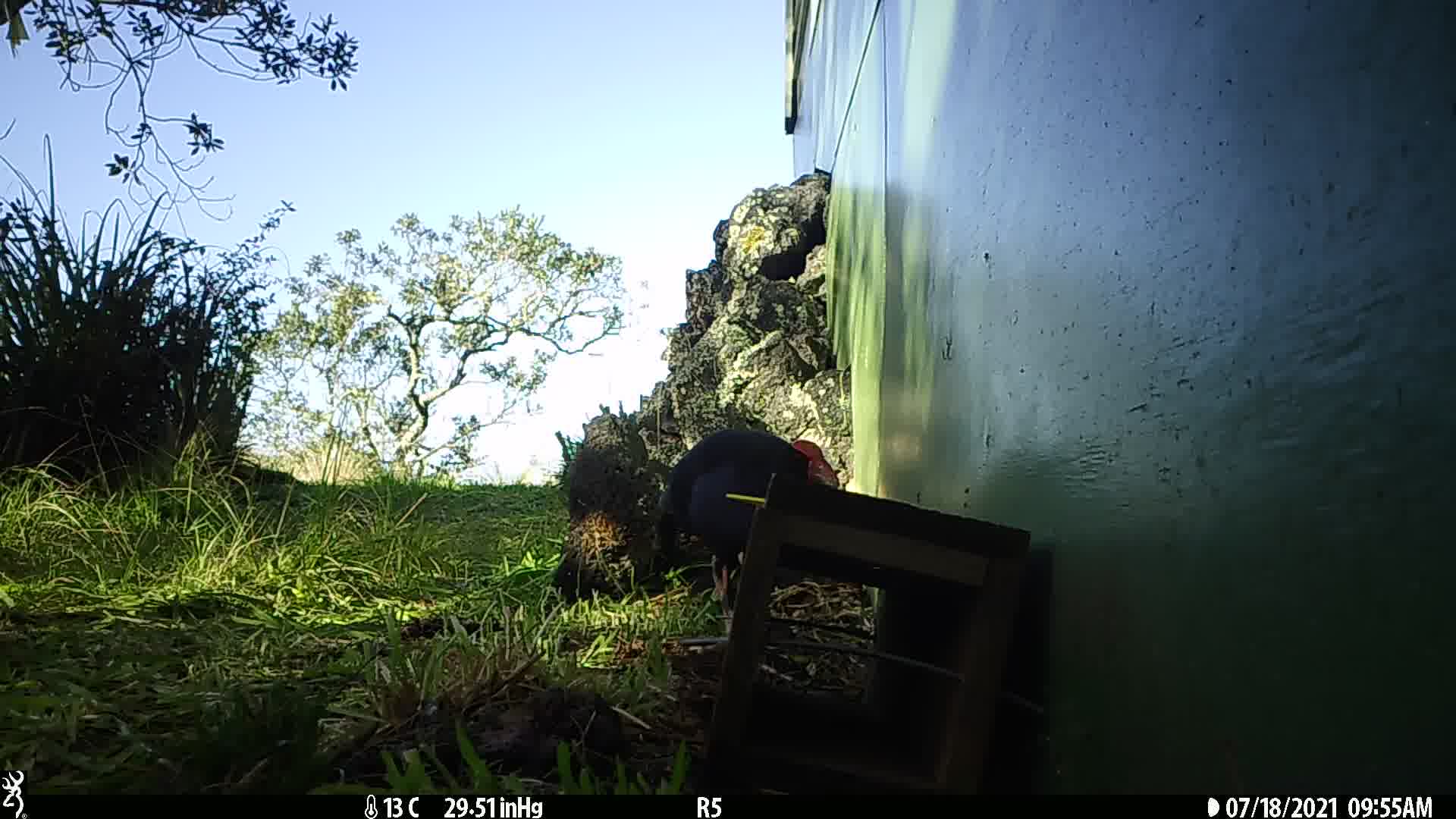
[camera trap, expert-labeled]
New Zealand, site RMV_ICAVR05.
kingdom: Animalia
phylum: Chordata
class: Aves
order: Gruiformes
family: Rallidae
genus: Porphyrio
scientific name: Porphyrio melanotus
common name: australasian swamphen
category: pukeko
Pukeko (australasian swamphen) (Porphyrio melanotus).